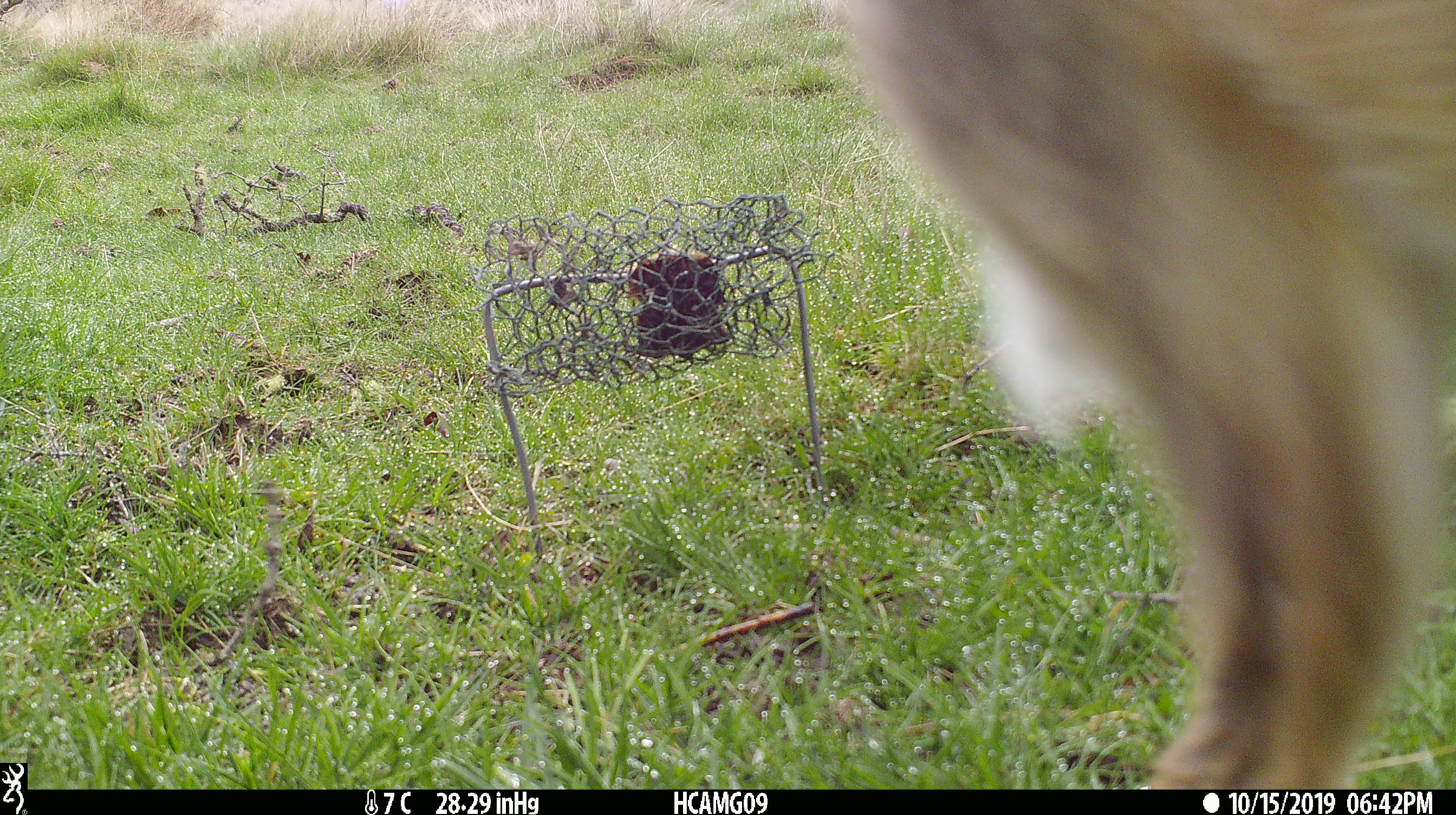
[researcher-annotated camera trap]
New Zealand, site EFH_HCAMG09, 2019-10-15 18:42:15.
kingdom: Animalia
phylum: Chordata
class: Mammalia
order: Lagomorpha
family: Leporidae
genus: Lepus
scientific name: Lepus europaeus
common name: brown hare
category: hare